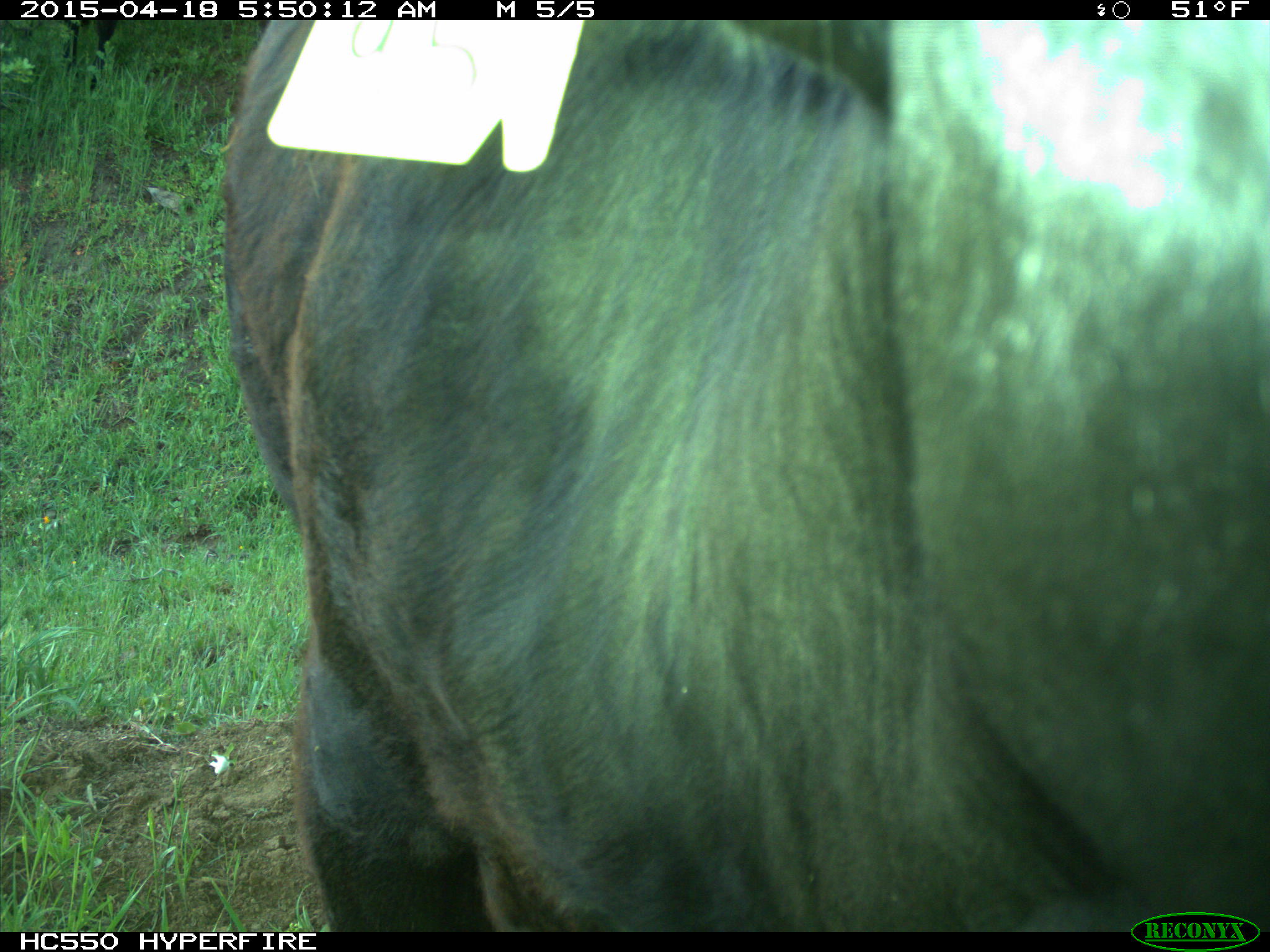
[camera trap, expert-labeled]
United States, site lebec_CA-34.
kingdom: Animalia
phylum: Chordata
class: Mammalia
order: Artiodactyla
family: Bovidae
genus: Bos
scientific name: Bos taurus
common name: domestic cow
Bos taurus (domestic cow).